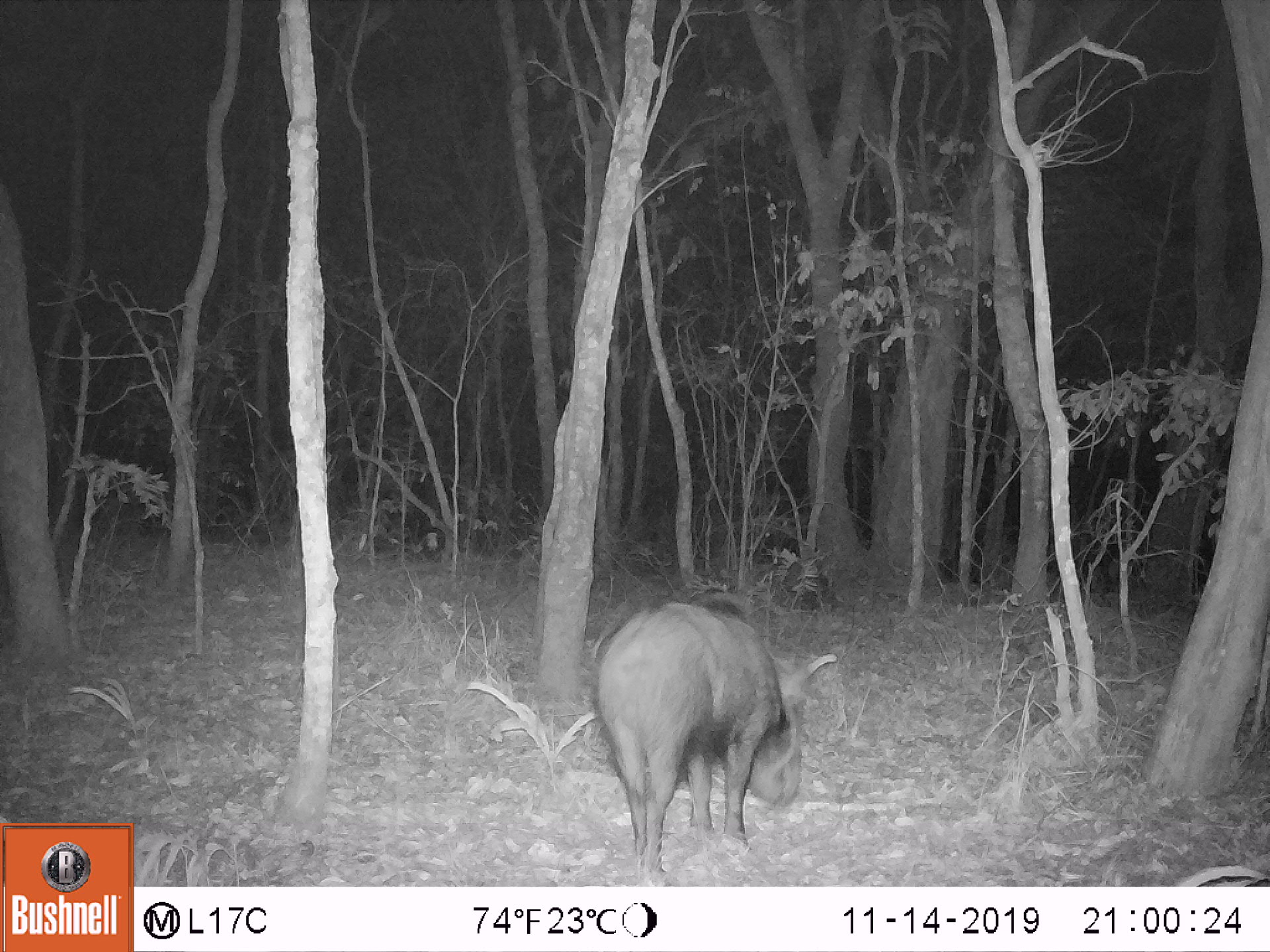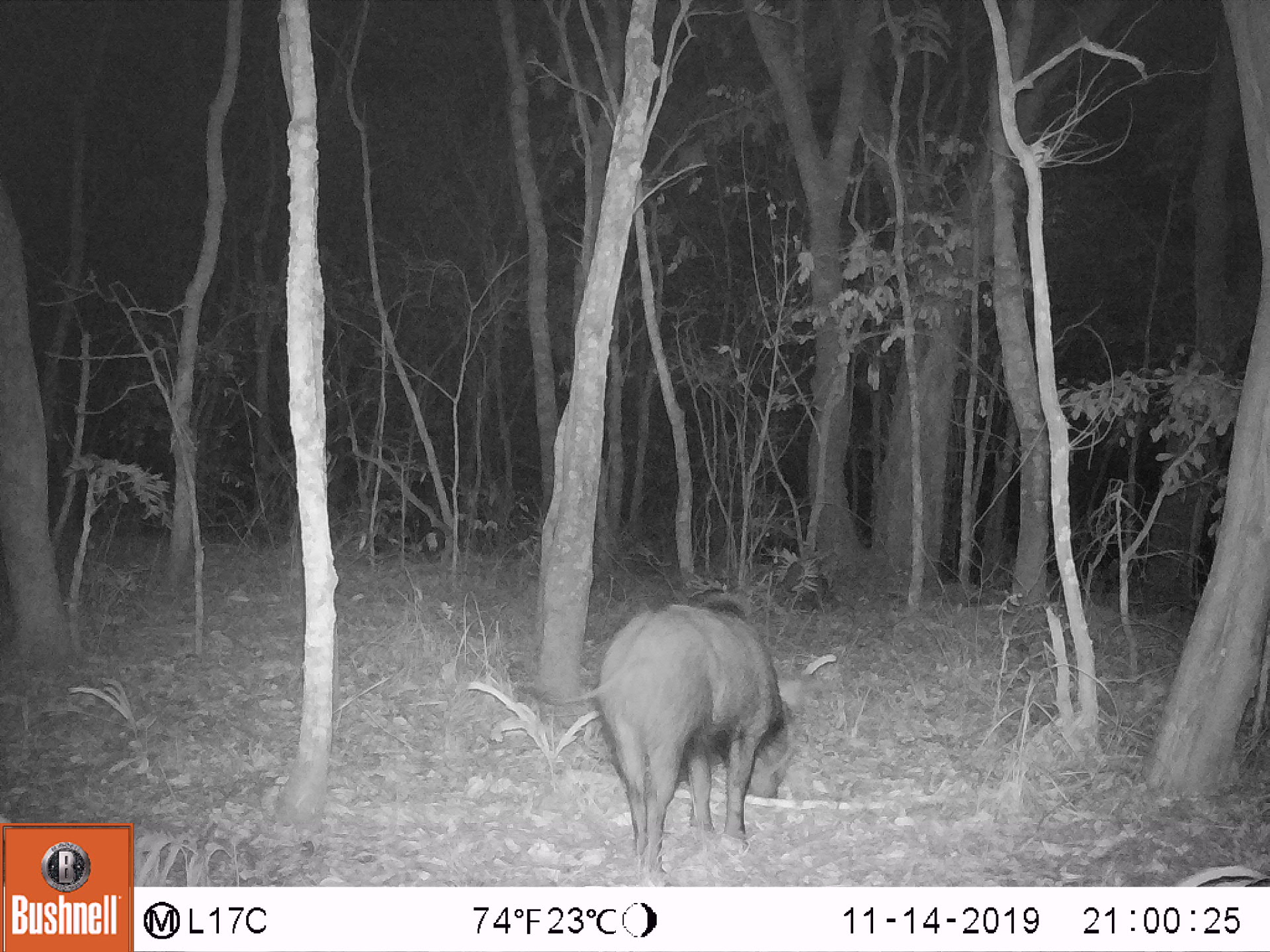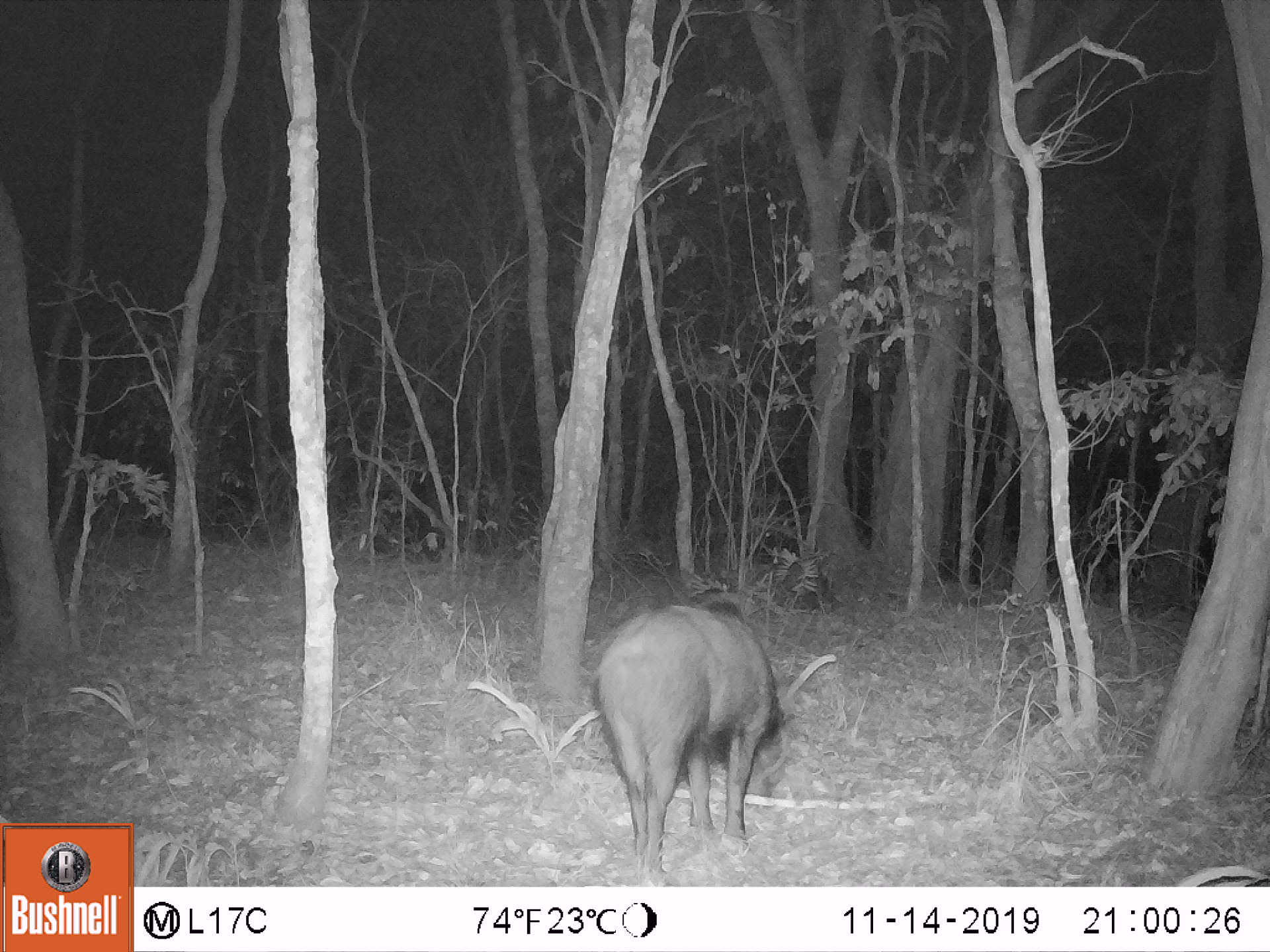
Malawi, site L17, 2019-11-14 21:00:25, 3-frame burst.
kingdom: Animalia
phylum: Chordata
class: Mammalia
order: Artiodactyla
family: Suidae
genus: Potamochoerus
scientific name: Potamochoerus larvatus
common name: bushpig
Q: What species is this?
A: Bushpig (Potamochoerus larvatus).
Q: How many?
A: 1.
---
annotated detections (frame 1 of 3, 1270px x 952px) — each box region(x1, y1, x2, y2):
bushpig: region(590, 588, 844, 872)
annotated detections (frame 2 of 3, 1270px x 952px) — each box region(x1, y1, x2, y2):
bushpig: region(522, 580, 837, 871)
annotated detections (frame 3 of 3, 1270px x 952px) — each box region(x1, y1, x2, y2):
bushpig: region(591, 583, 810, 874)